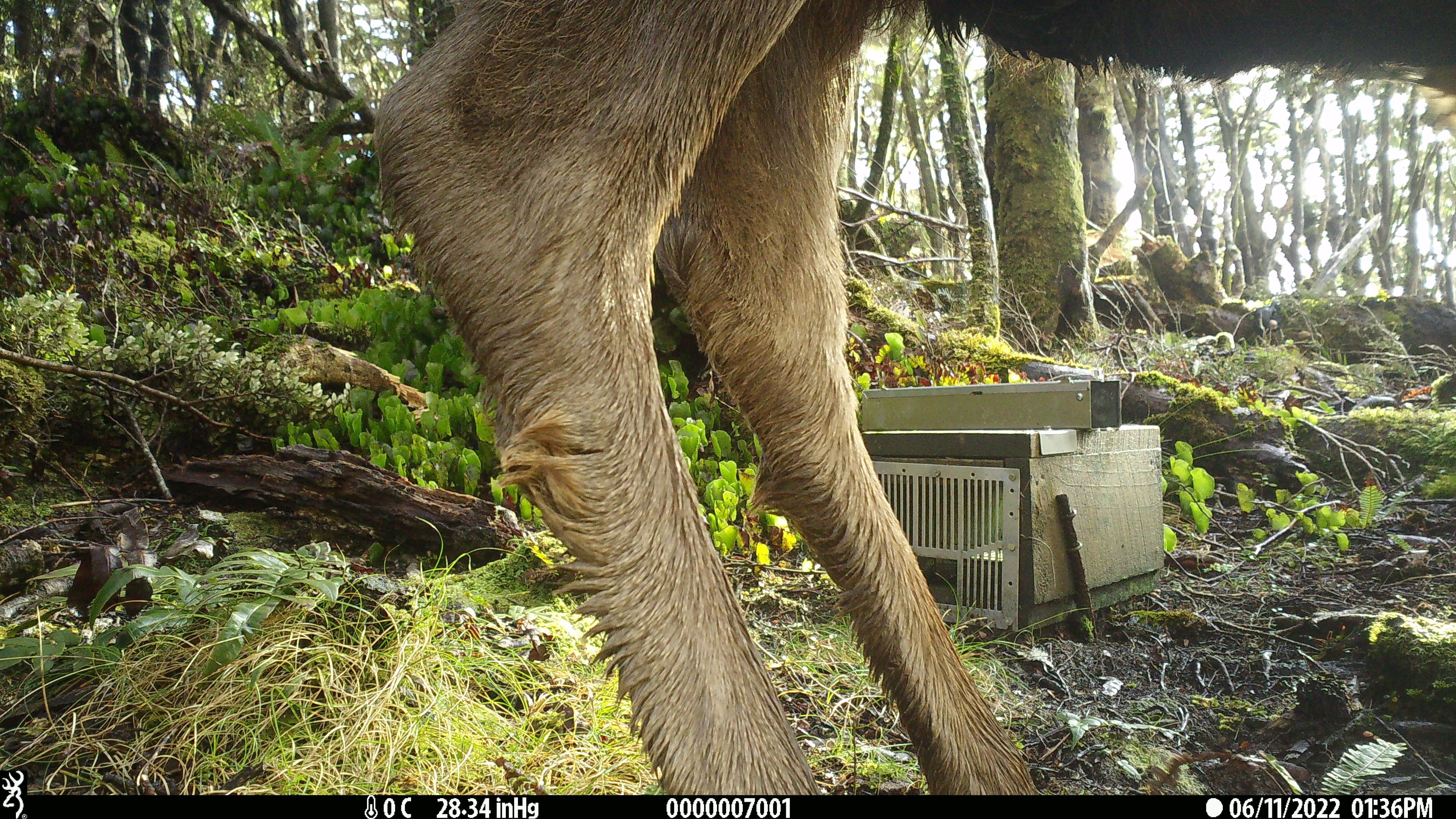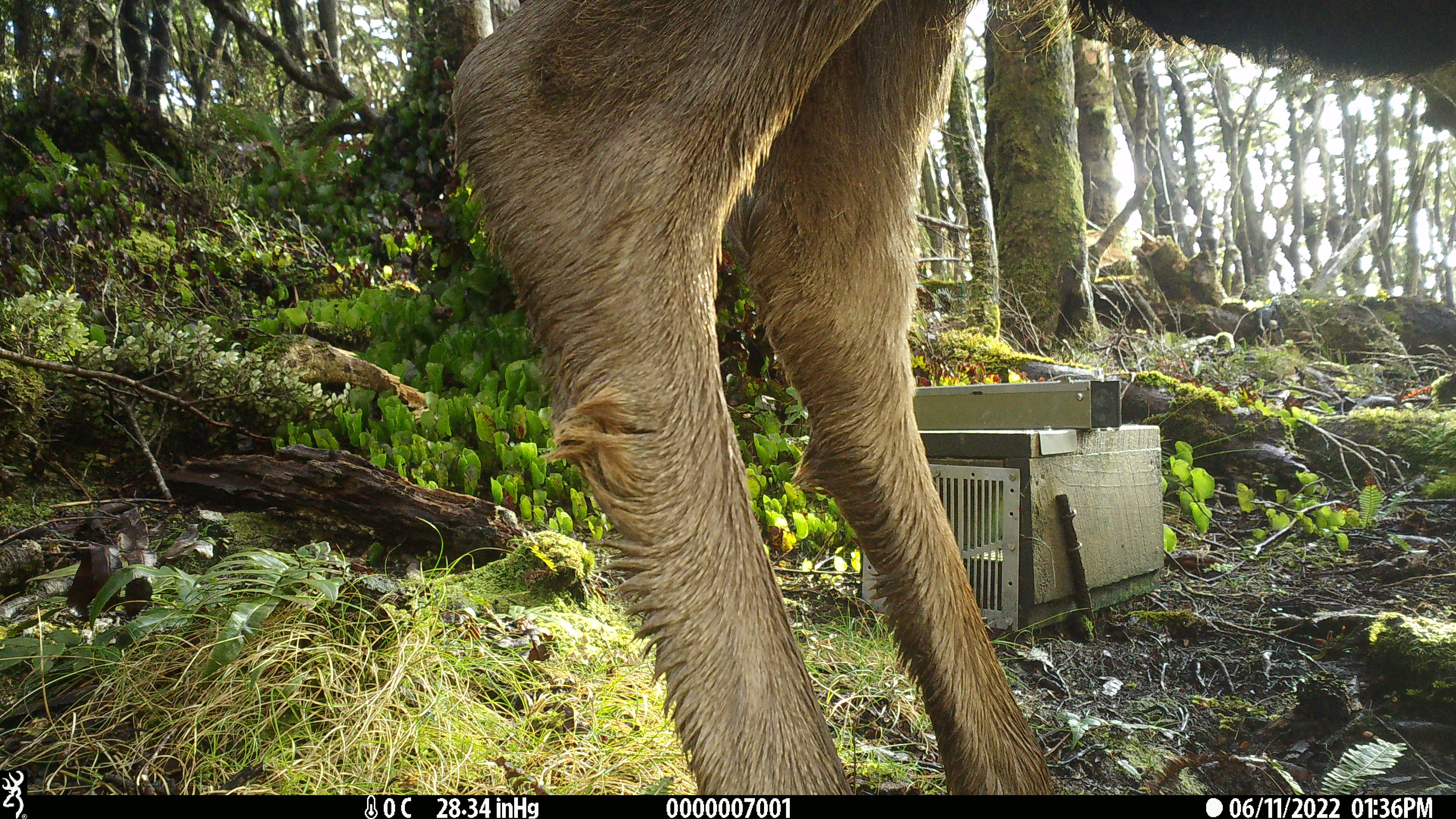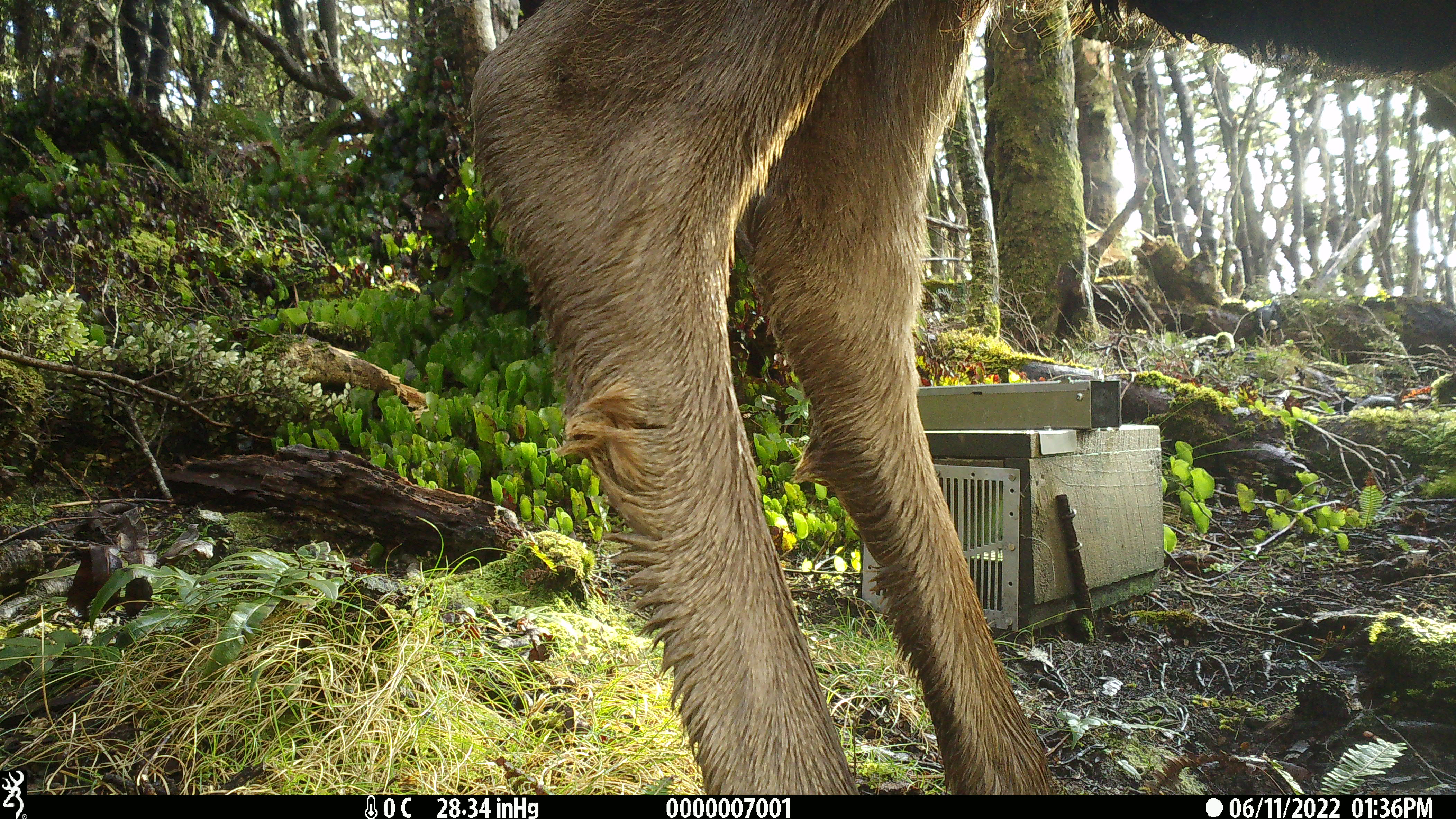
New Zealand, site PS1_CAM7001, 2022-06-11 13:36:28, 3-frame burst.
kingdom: Animalia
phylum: Chordata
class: Mammalia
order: Artiodactyla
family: Cervidae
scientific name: Cervidae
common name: deer